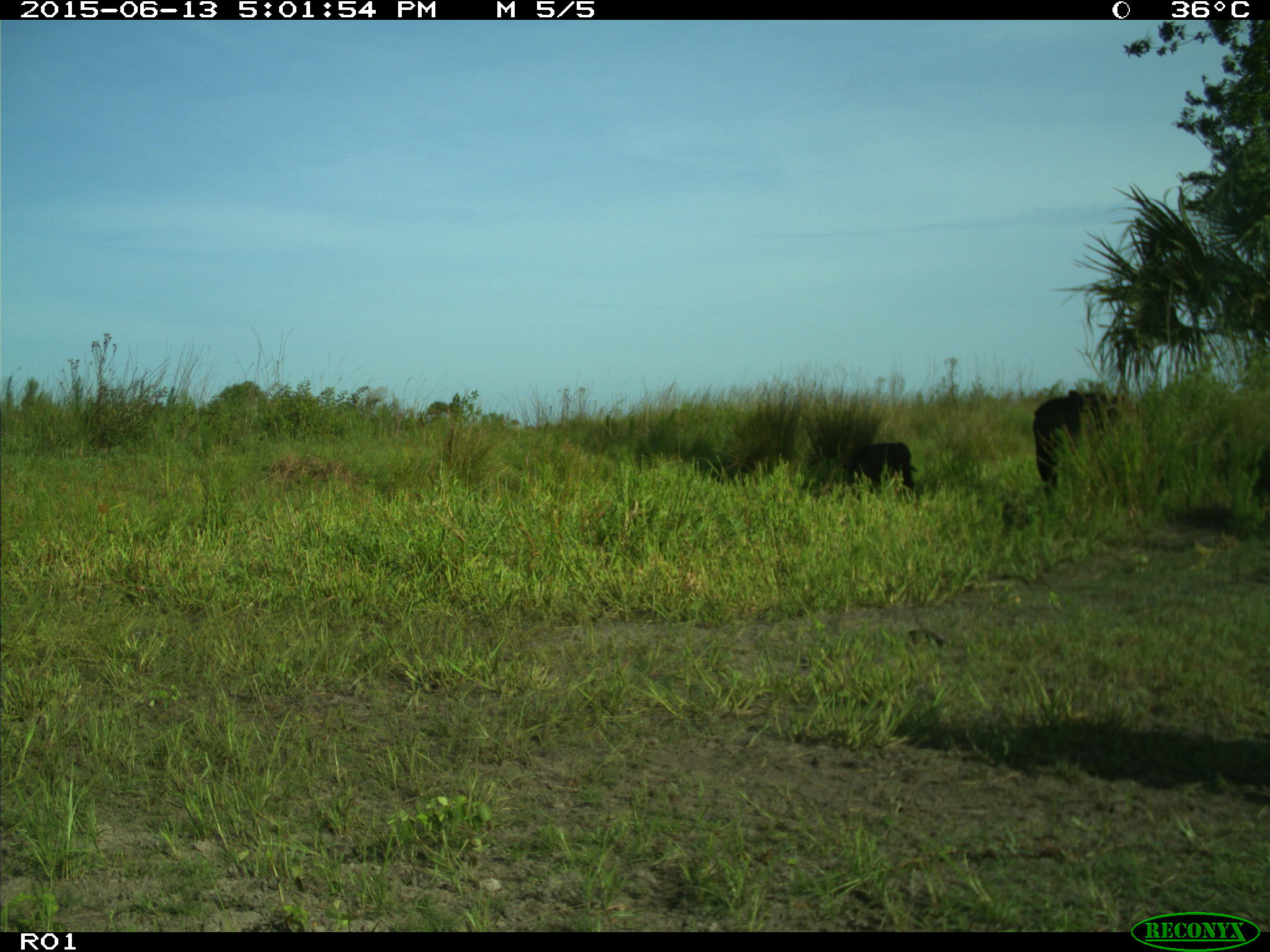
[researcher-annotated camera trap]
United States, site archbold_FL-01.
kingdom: Animalia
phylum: Chordata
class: Mammalia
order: Artiodactyla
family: Bovidae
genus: Bos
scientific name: Bos taurus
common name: domestic cow